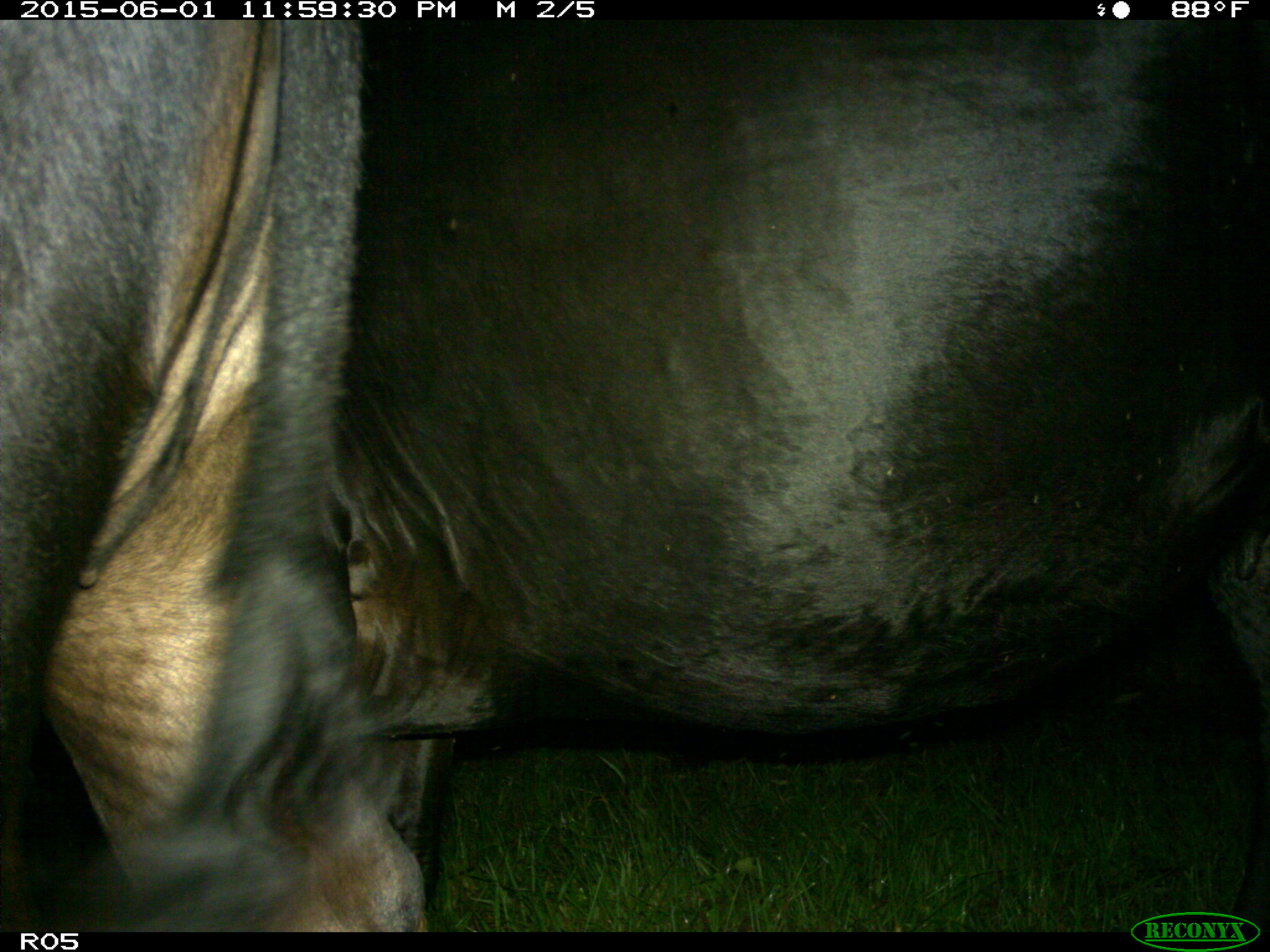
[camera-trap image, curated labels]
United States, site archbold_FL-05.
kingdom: Animalia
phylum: Chordata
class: Mammalia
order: Artiodactyla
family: Bovidae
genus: Bos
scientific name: Bos taurus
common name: domestic cow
Bos taurus (domestic cow).